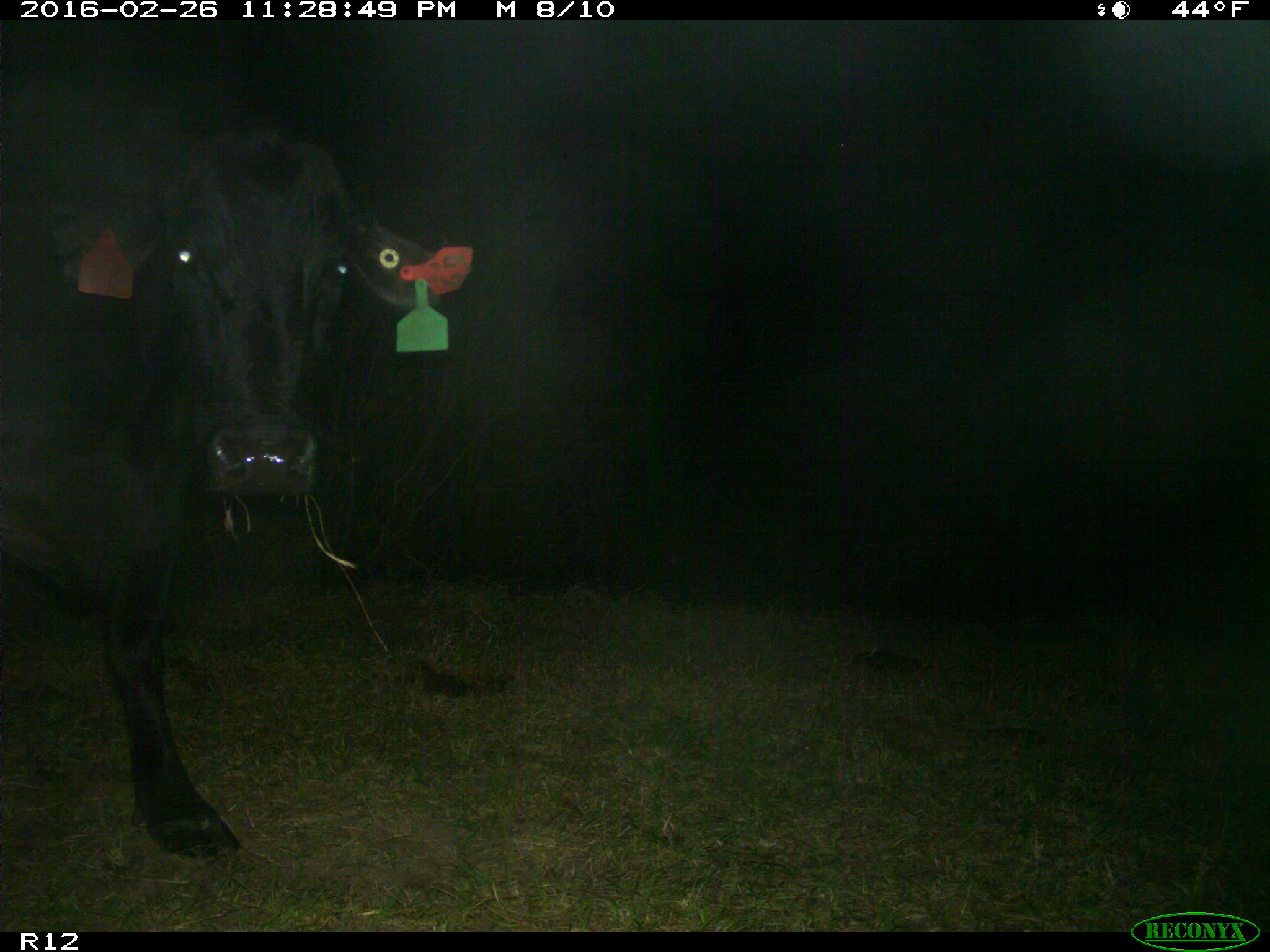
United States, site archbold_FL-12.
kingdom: Animalia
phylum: Chordata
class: Mammalia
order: Artiodactyla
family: Bovidae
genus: Bos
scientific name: Bos taurus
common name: domestic cow